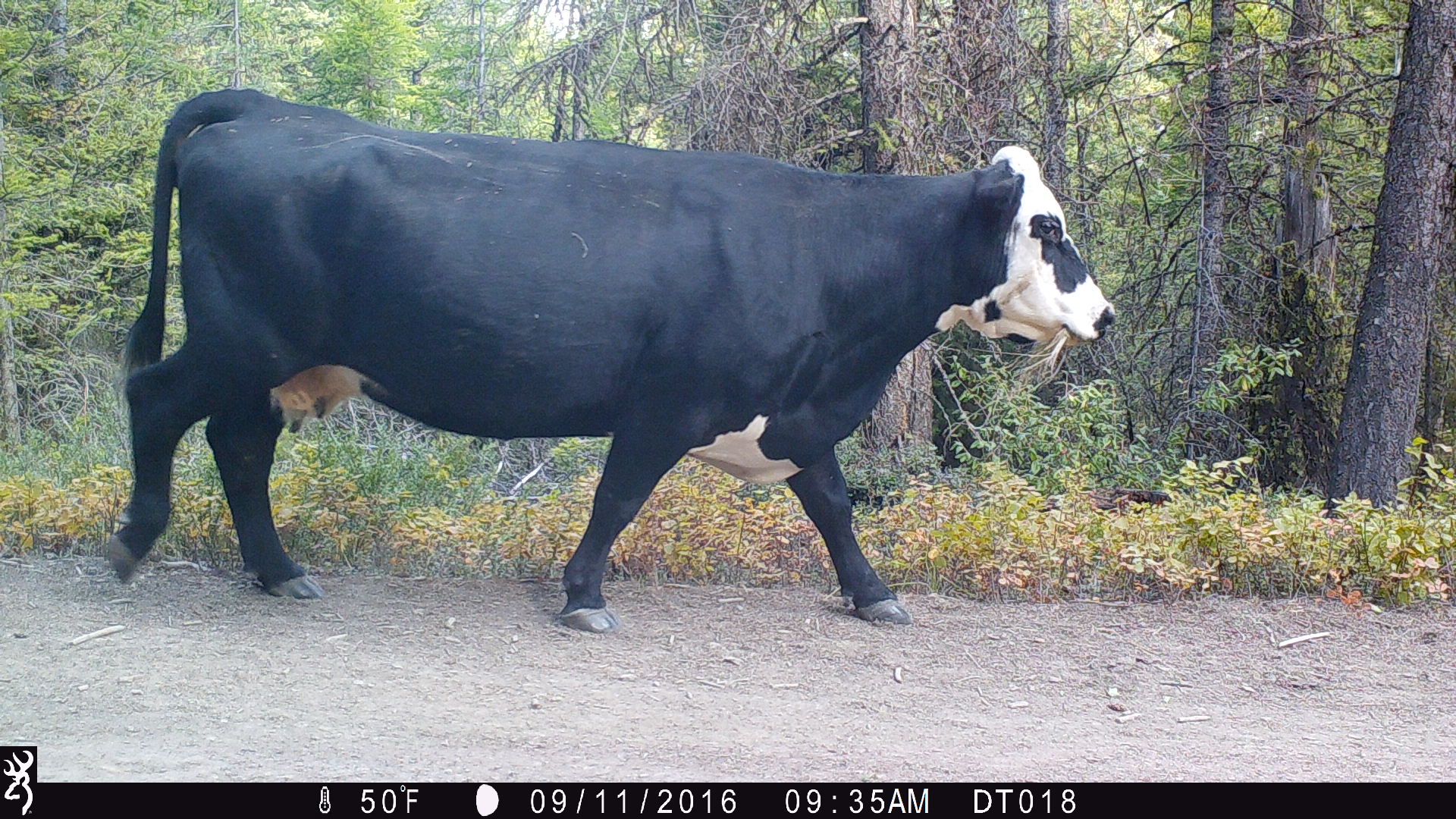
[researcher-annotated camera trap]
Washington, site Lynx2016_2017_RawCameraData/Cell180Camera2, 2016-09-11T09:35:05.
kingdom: Animalia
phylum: Chordata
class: Mammalia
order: Artiodactyla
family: Bovidae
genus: Bos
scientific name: Bos taurus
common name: domestic cattle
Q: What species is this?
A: Domestic cattle (Bos taurus).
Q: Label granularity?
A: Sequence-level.